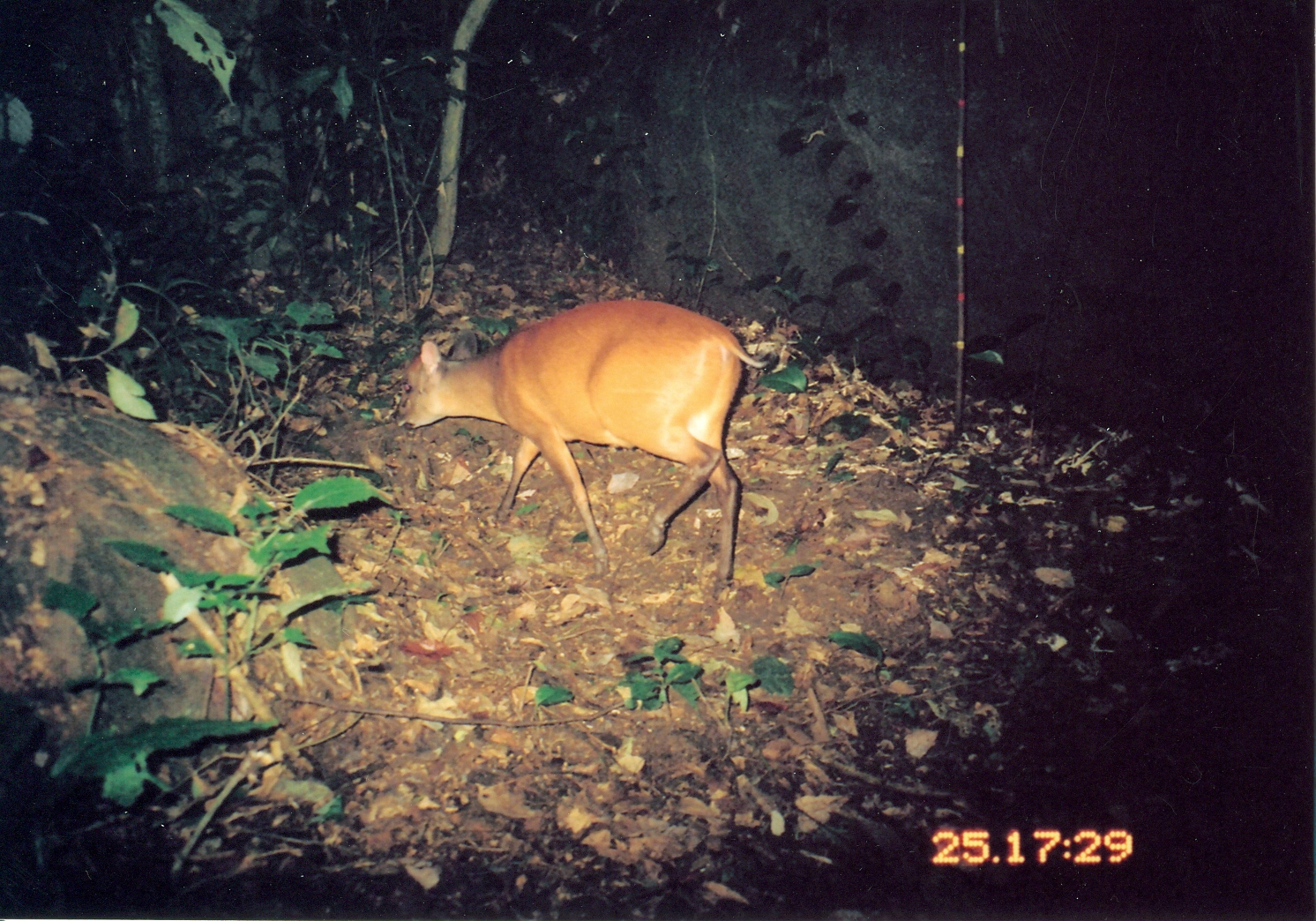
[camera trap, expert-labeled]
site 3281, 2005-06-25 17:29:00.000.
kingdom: Animalia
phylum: Chordata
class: Mammalia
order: Artiodactyla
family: Bovidae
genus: Cephalophus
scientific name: Cephalophus harveyi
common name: harvey's duiker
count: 1